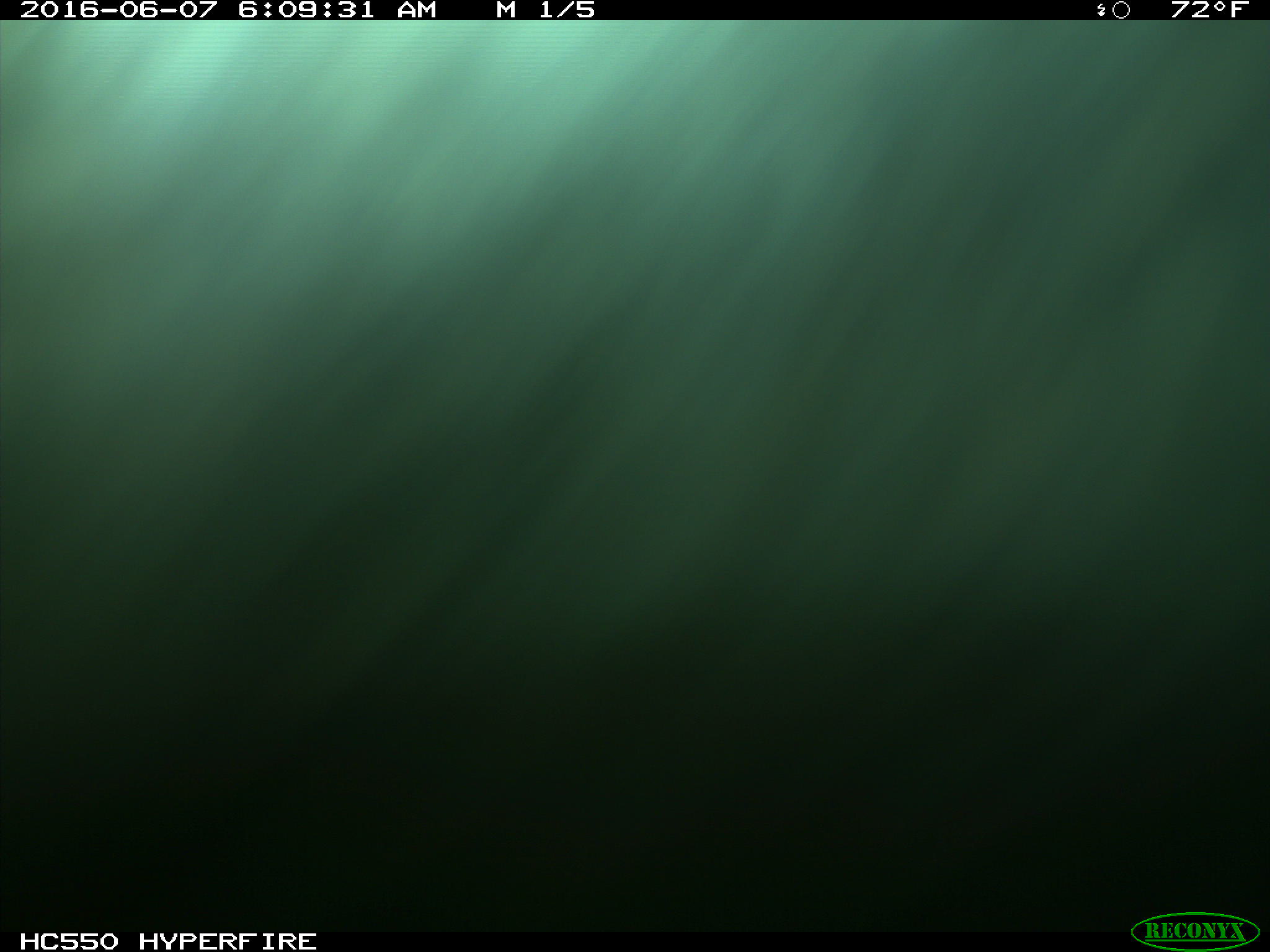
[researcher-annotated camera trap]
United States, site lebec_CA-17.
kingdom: Animalia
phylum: Chordata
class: Mammalia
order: Artiodactyla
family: Bovidae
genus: Bos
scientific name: Bos taurus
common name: domestic cow